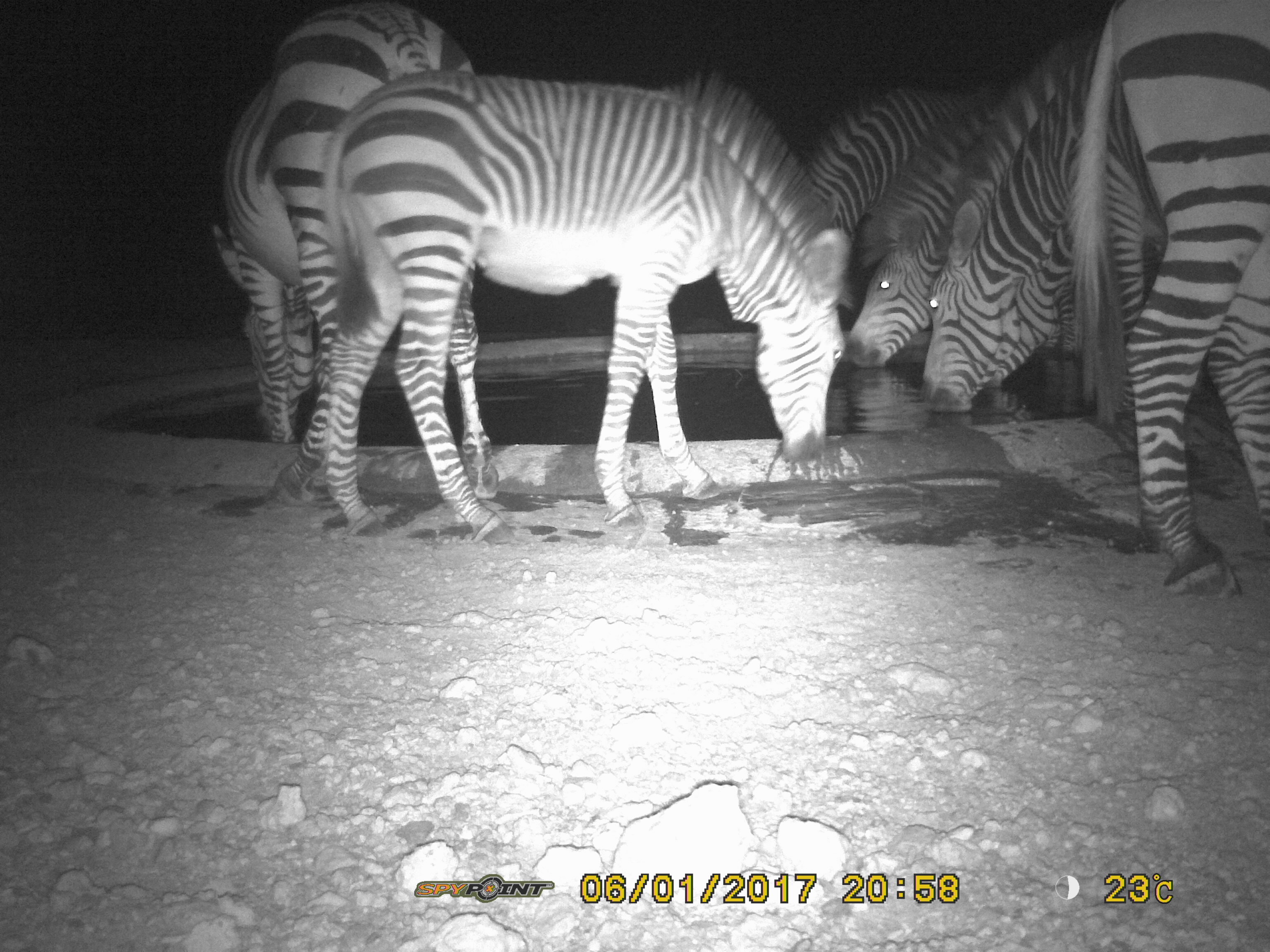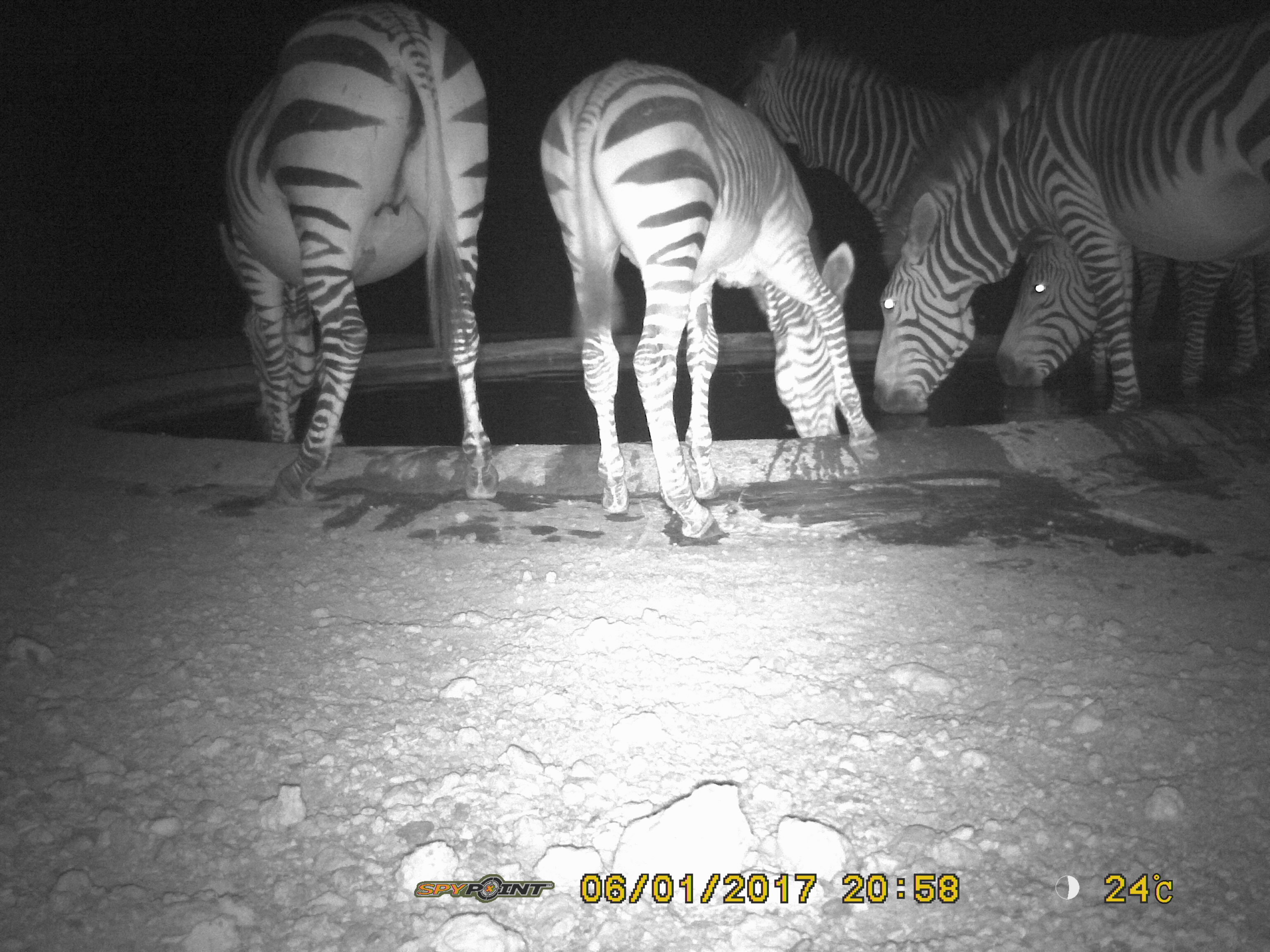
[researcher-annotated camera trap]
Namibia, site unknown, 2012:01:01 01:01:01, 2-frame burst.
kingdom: Animalia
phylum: Chordata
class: Mammalia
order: Perissodactyla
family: Equidae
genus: Equus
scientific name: Equus zebra hartmannae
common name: hartmann's mountain zebra